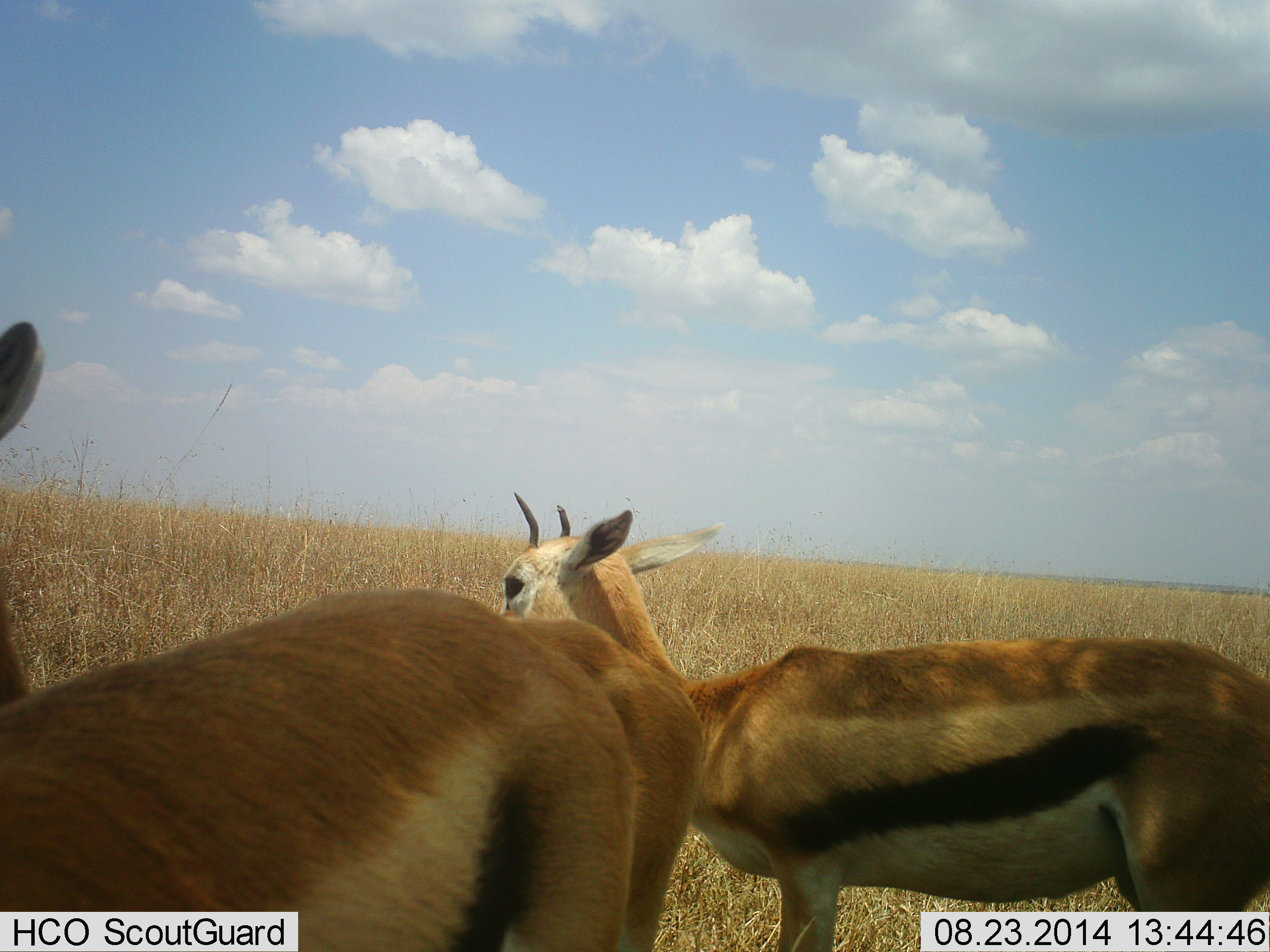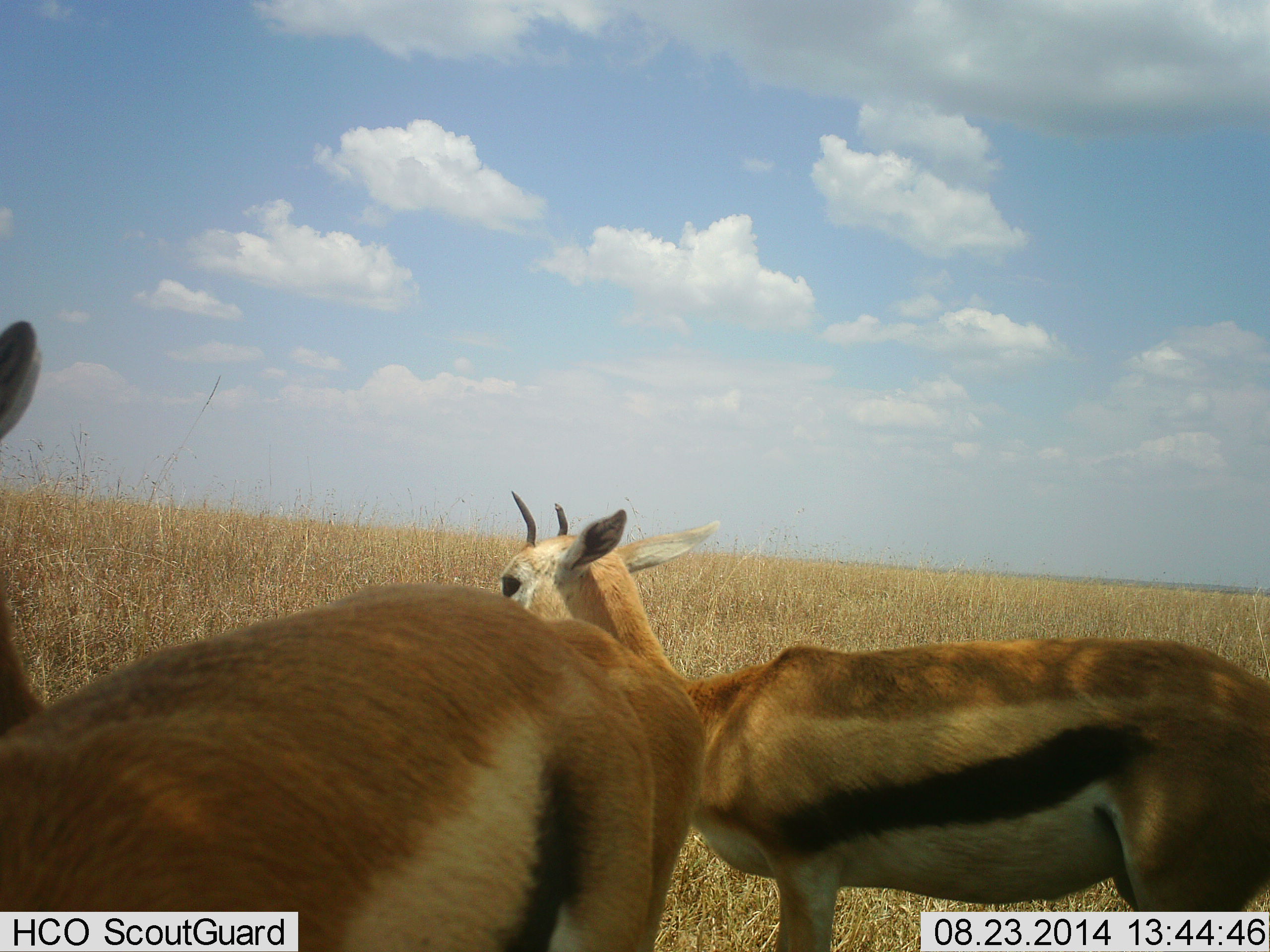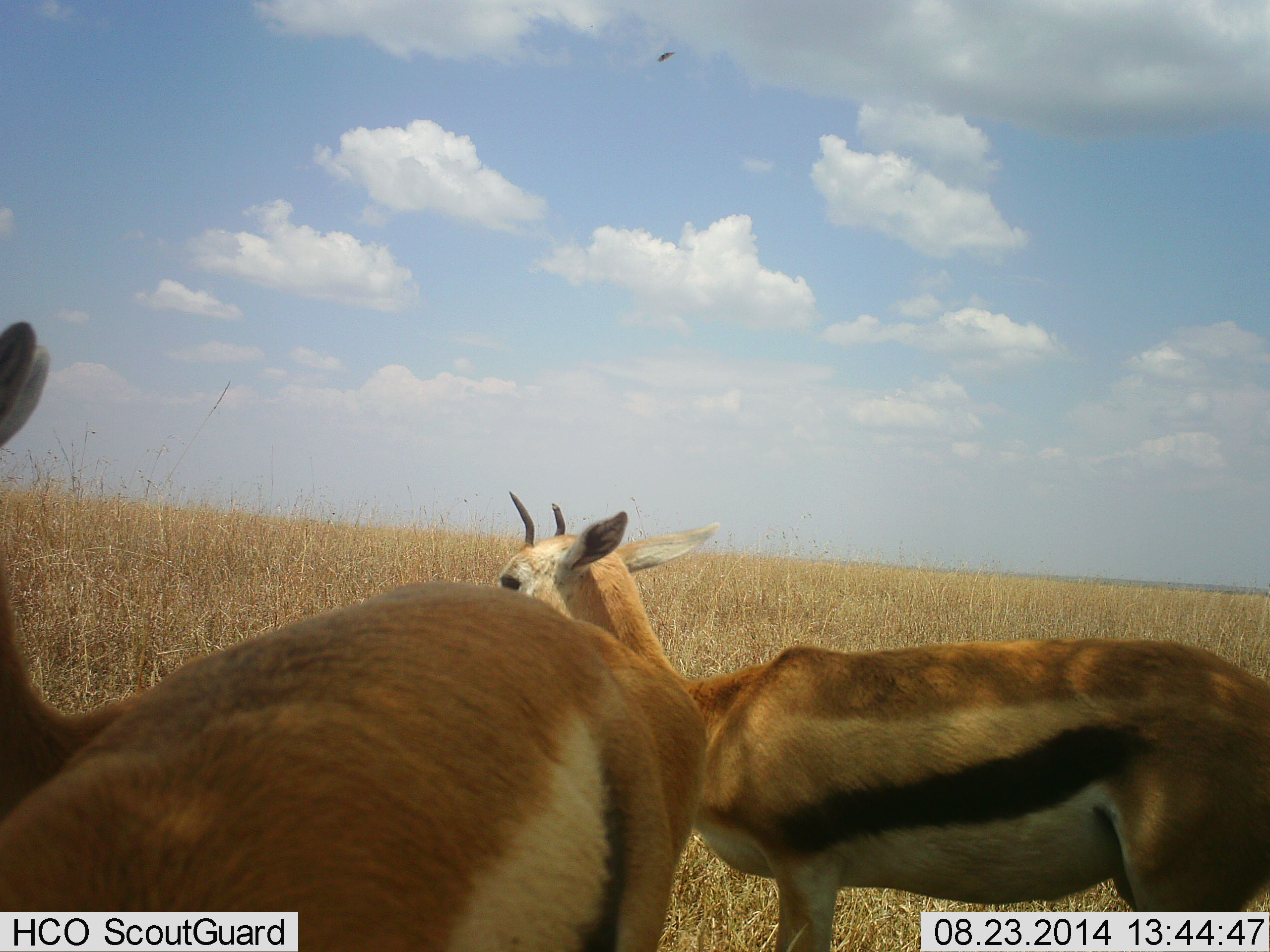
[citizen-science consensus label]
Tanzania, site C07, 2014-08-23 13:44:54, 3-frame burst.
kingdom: Animalia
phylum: Chordata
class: Mammalia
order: Artiodactyla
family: Bovidae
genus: Eudorcas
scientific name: Eudorcas thomsonii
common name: thomson's gazelle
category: gazellethomsons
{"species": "gazellethomsons (thomson's gazelle) (Eudorcas thomsonii)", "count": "3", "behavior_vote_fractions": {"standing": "100%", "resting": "0%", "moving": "0%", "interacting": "0%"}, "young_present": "9%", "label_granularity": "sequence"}